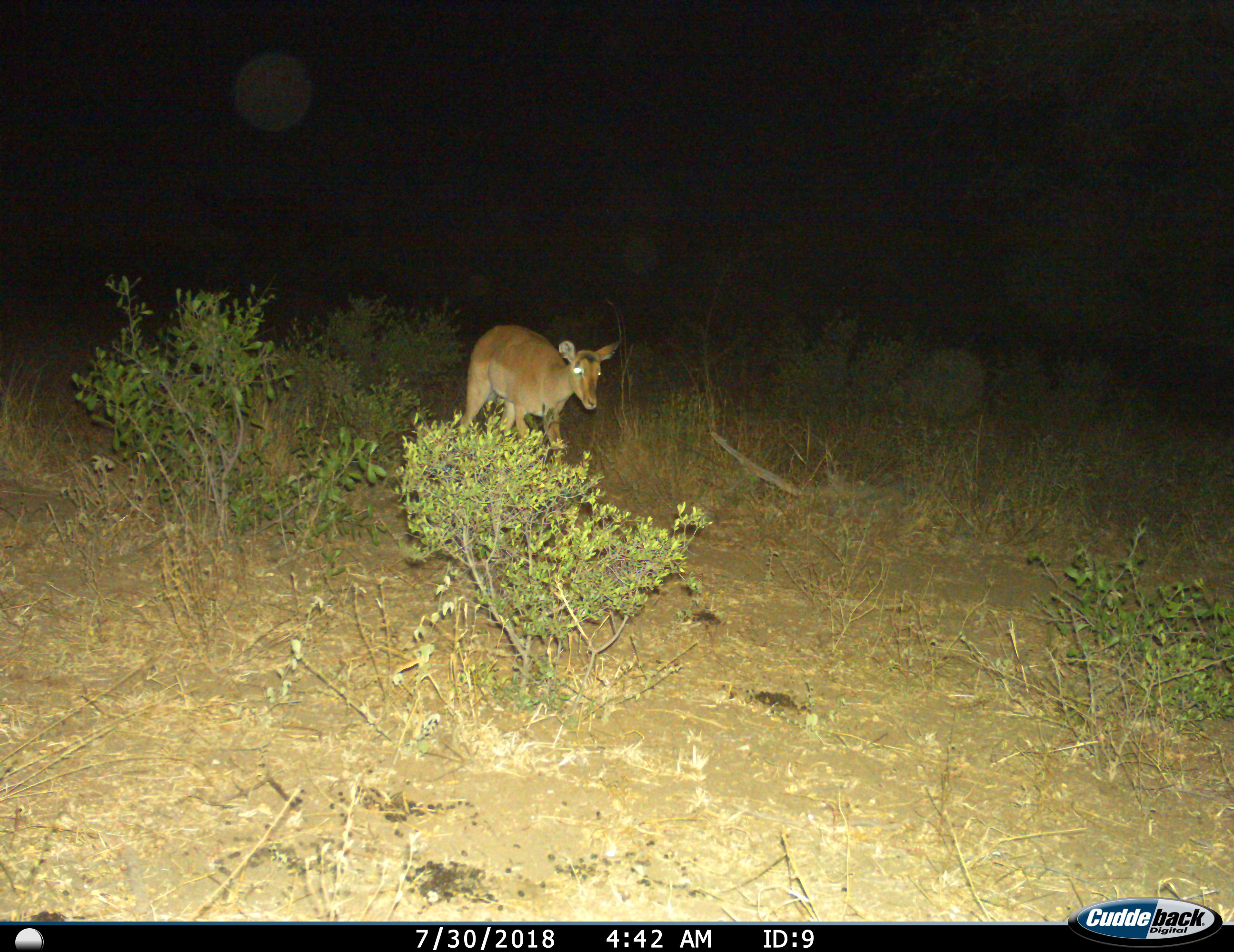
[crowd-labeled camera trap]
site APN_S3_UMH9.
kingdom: Animalia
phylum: Chordata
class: Mammalia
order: Artiodactyla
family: Bovidae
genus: Aepyceros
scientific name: Aepyceros melampus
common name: impala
Impala (Aepyceros melampus), count 1. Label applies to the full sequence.